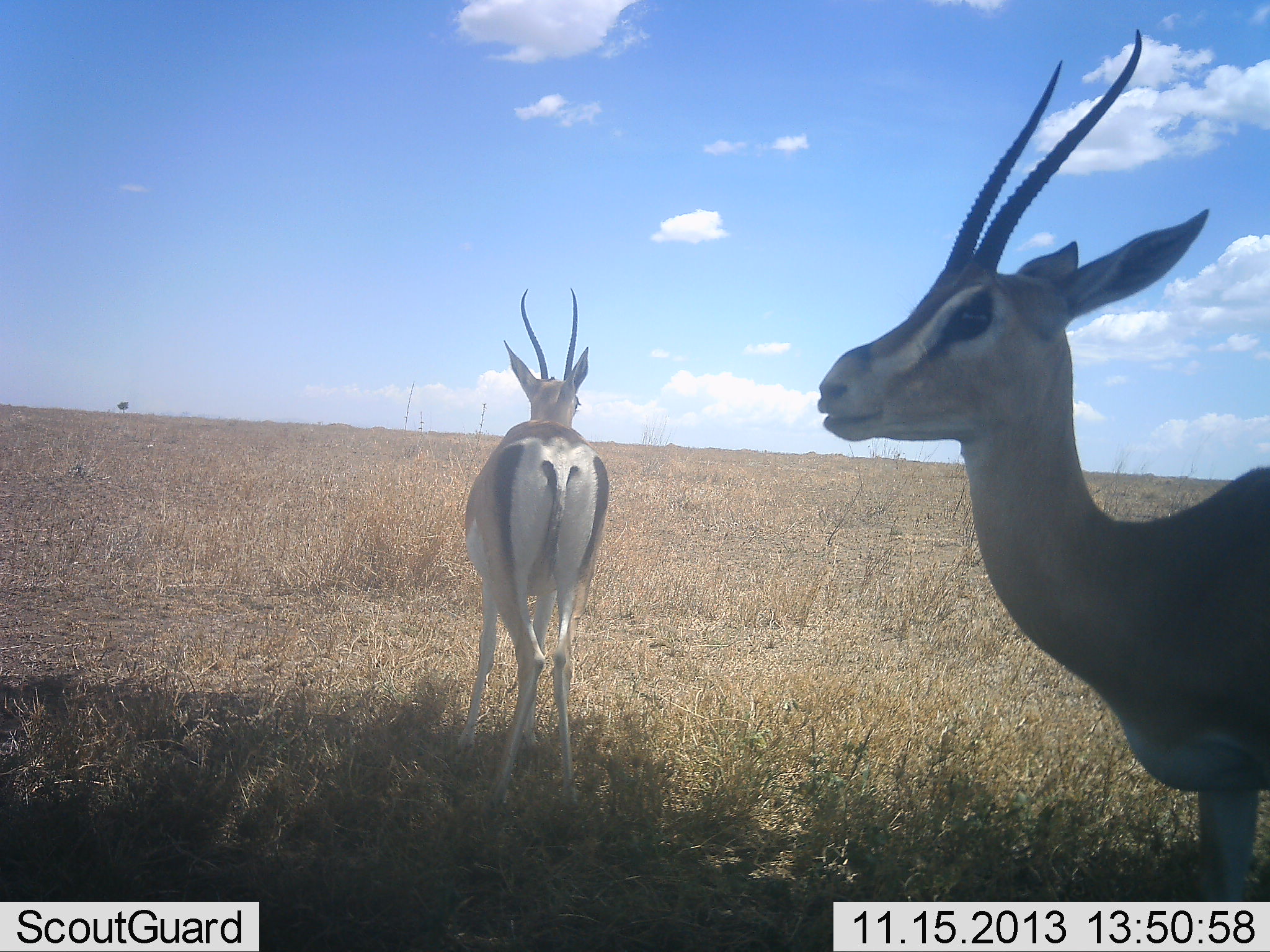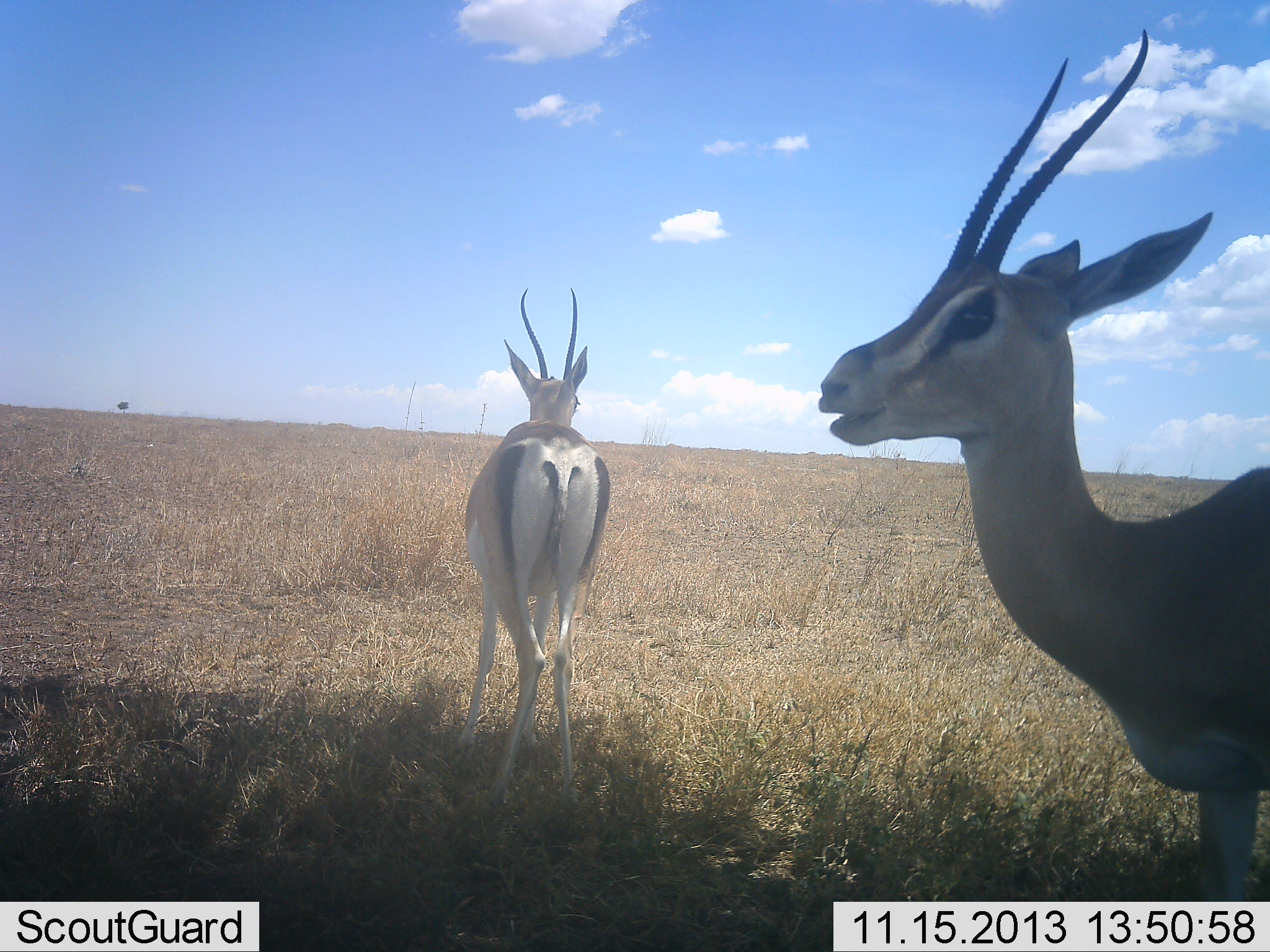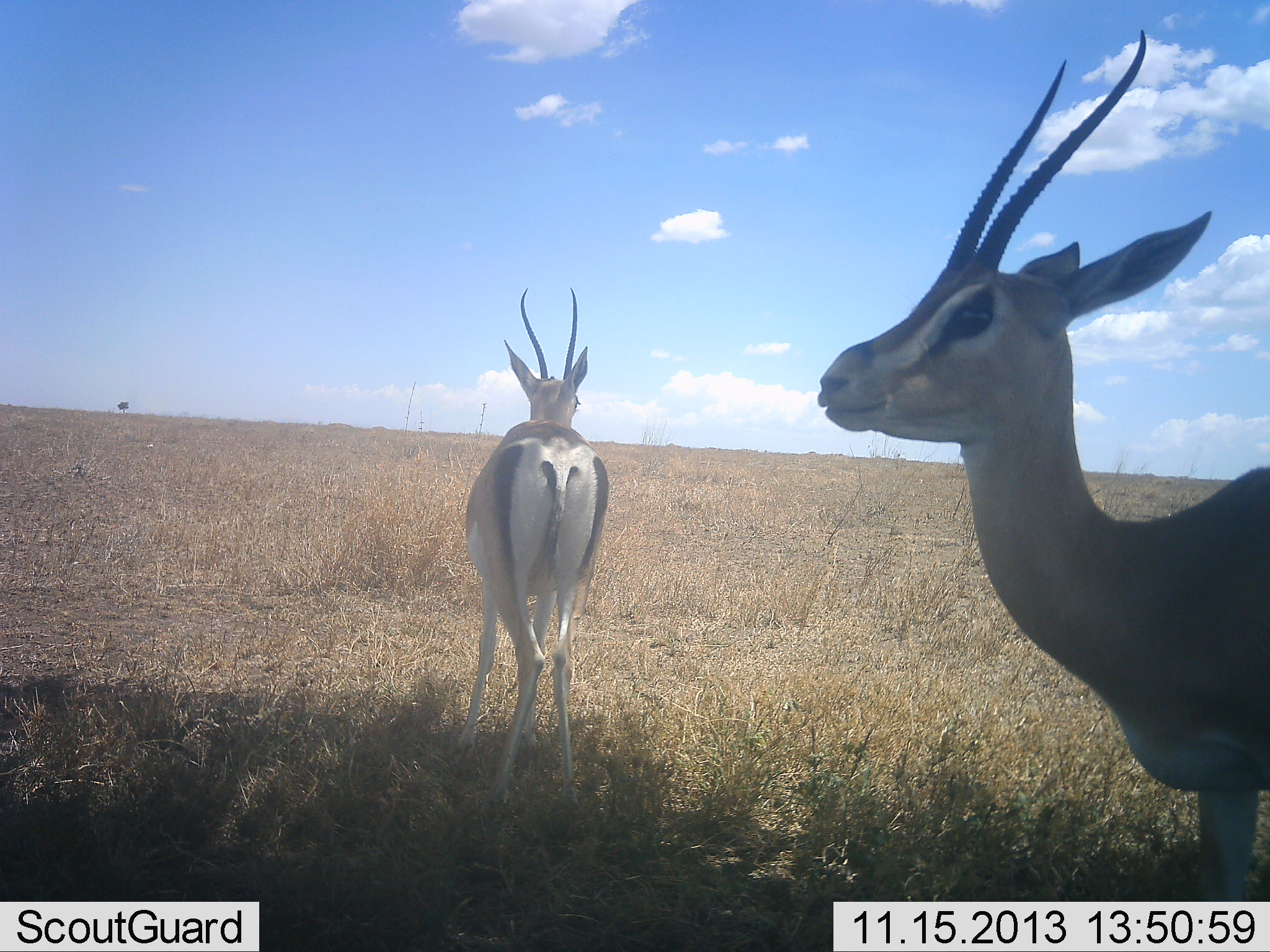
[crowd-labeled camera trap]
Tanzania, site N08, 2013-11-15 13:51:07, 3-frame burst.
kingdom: Animalia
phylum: Chordata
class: Mammalia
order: Artiodactyla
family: Bovidae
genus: Nanger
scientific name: Nanger granti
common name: grant's gazelle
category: gazellegrants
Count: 2.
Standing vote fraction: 95%.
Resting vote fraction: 5%.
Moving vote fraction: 0%.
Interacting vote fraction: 0%.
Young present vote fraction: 0%.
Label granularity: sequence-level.